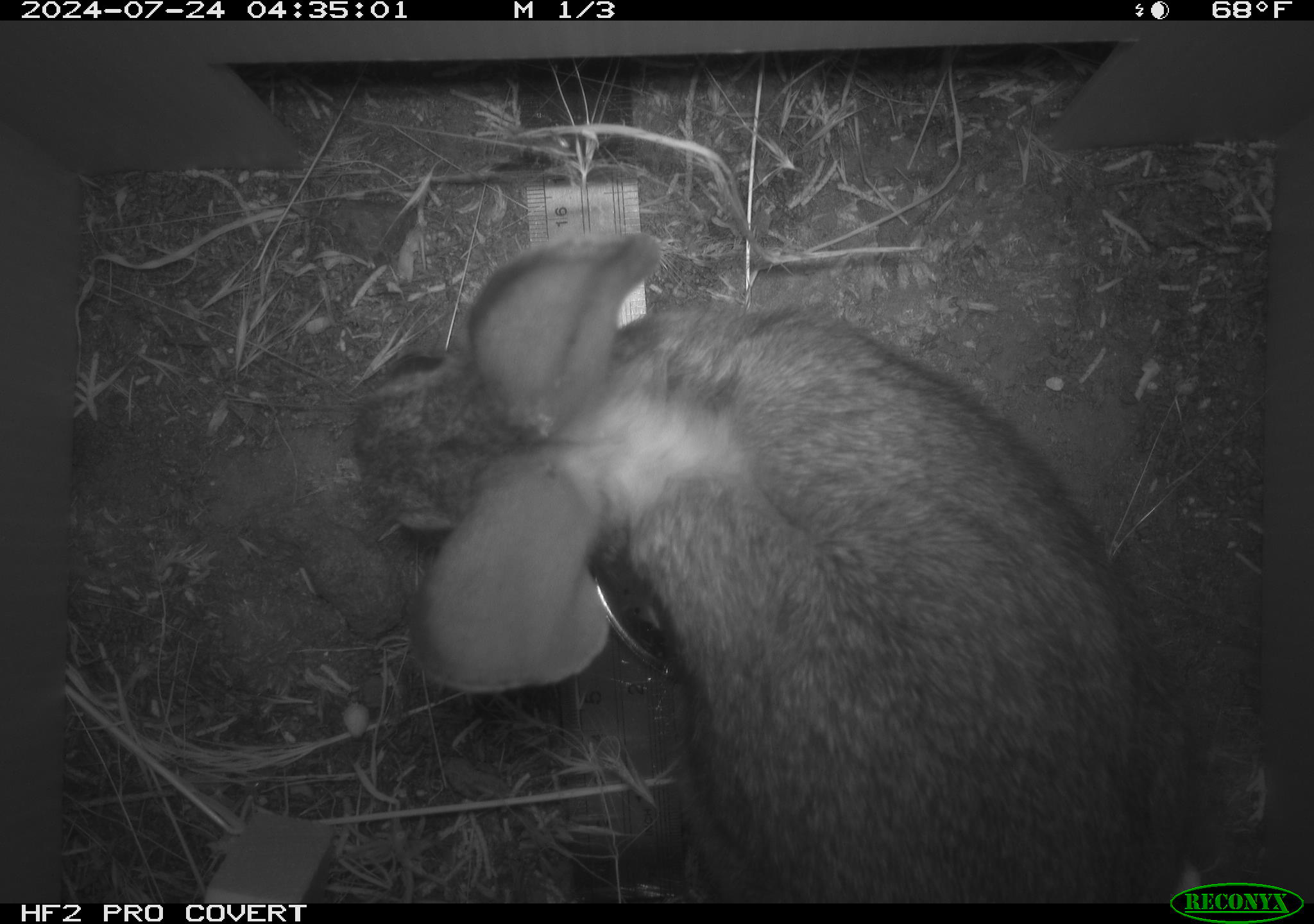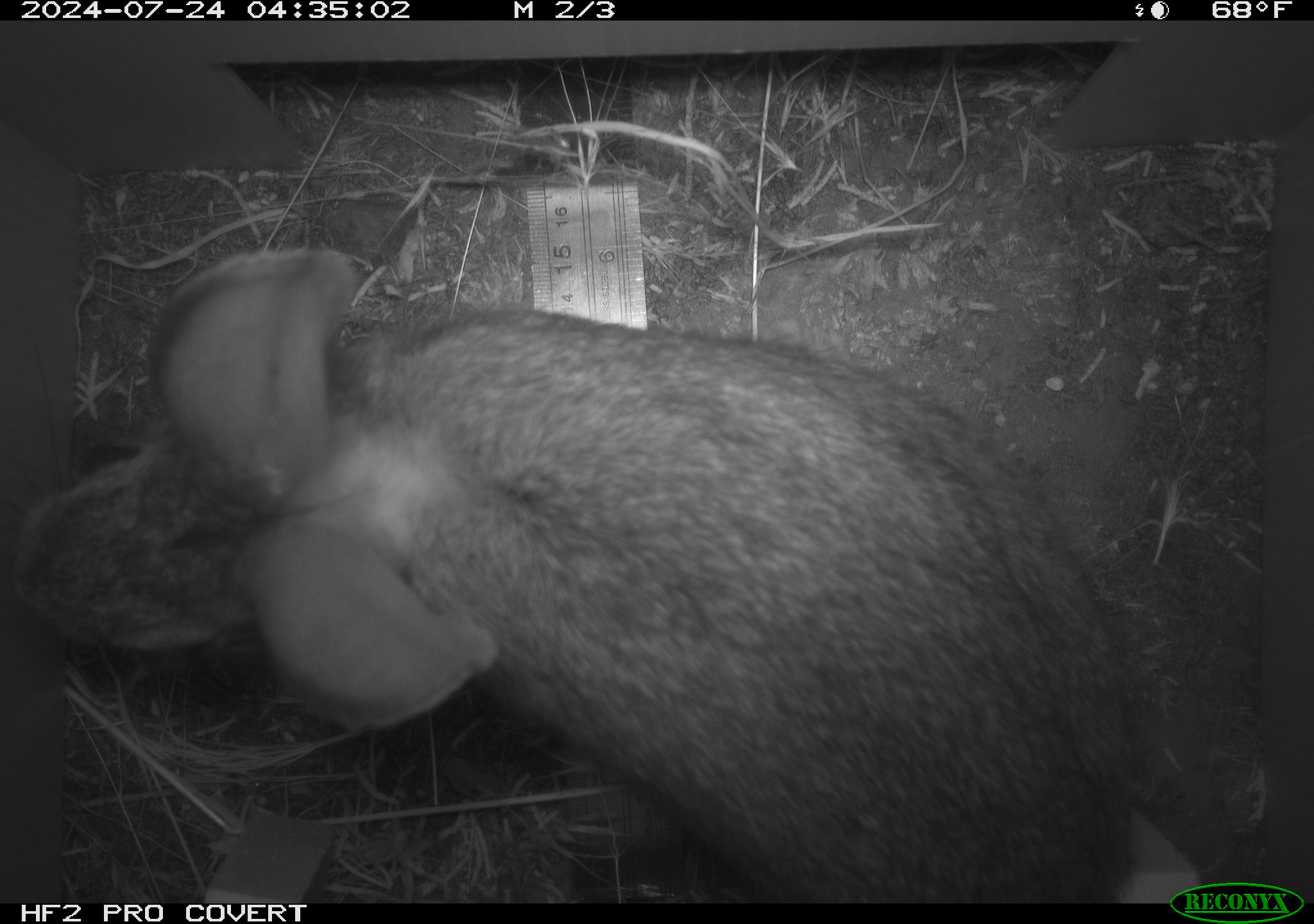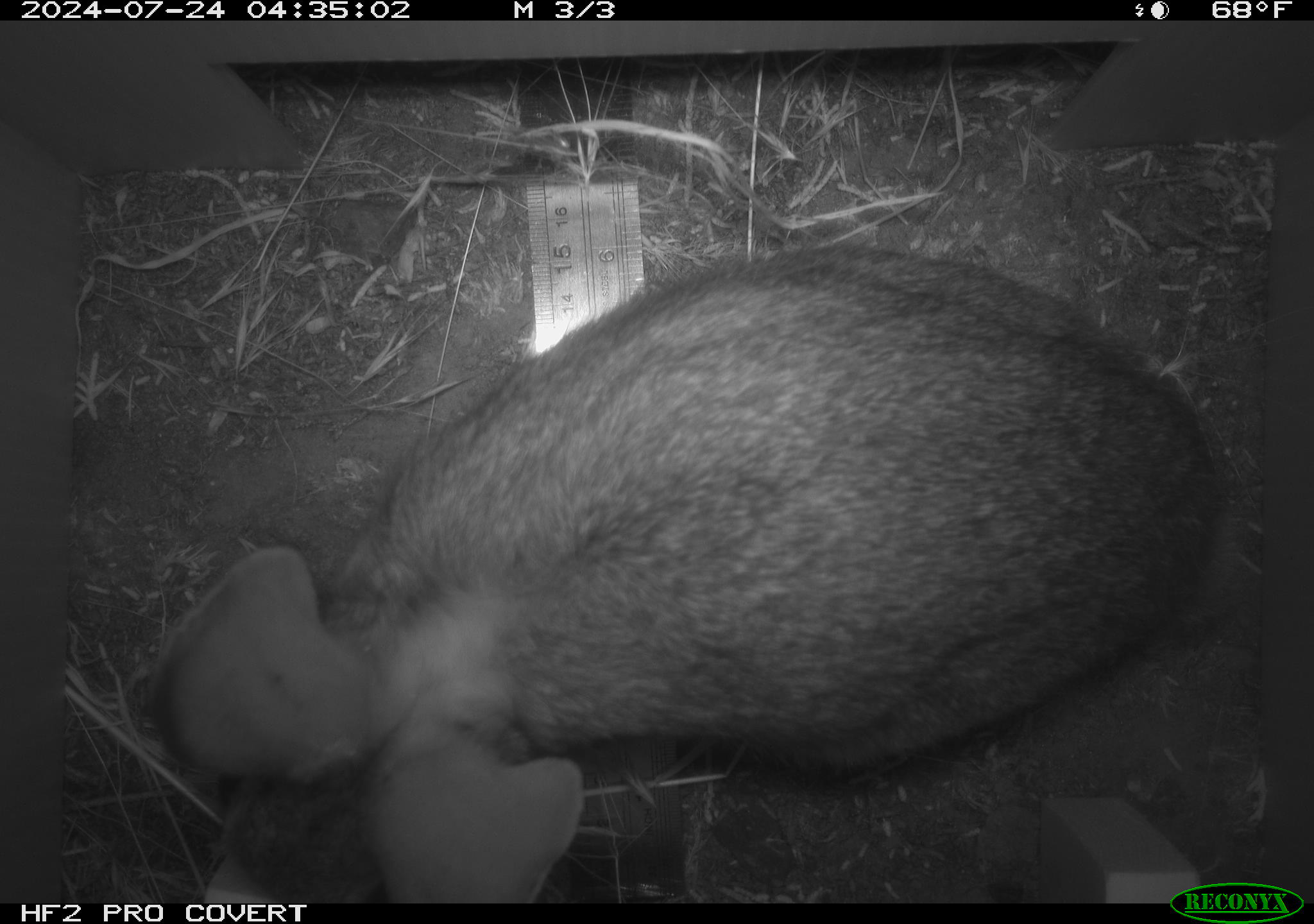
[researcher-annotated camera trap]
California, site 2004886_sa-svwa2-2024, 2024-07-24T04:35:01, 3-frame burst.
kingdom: Animalia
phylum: Chordata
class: Mammalia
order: Lagomorpha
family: Leporidae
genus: Sylvilagus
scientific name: Sylvilagus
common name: cottontail rabbits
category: sylvilagus species